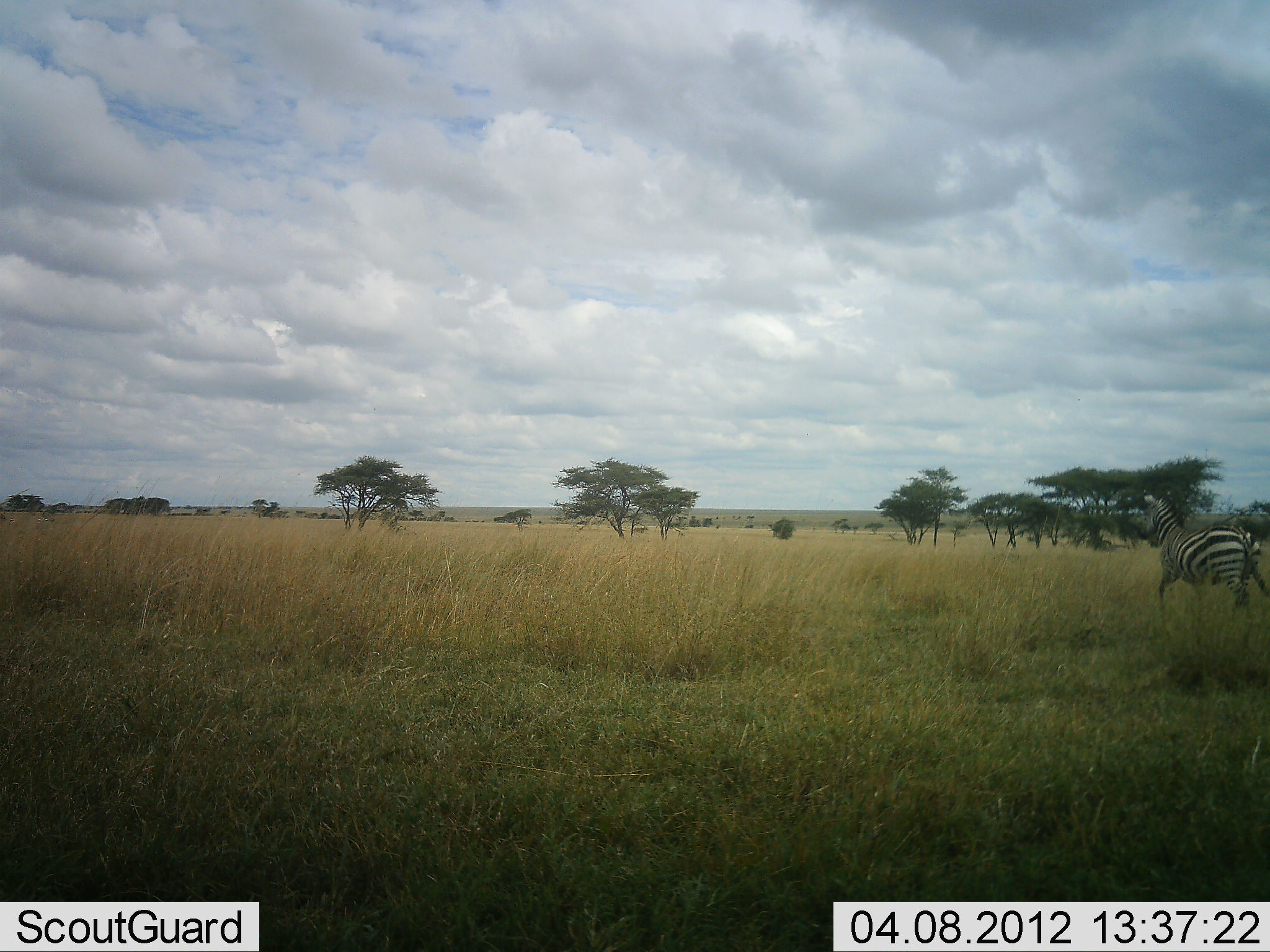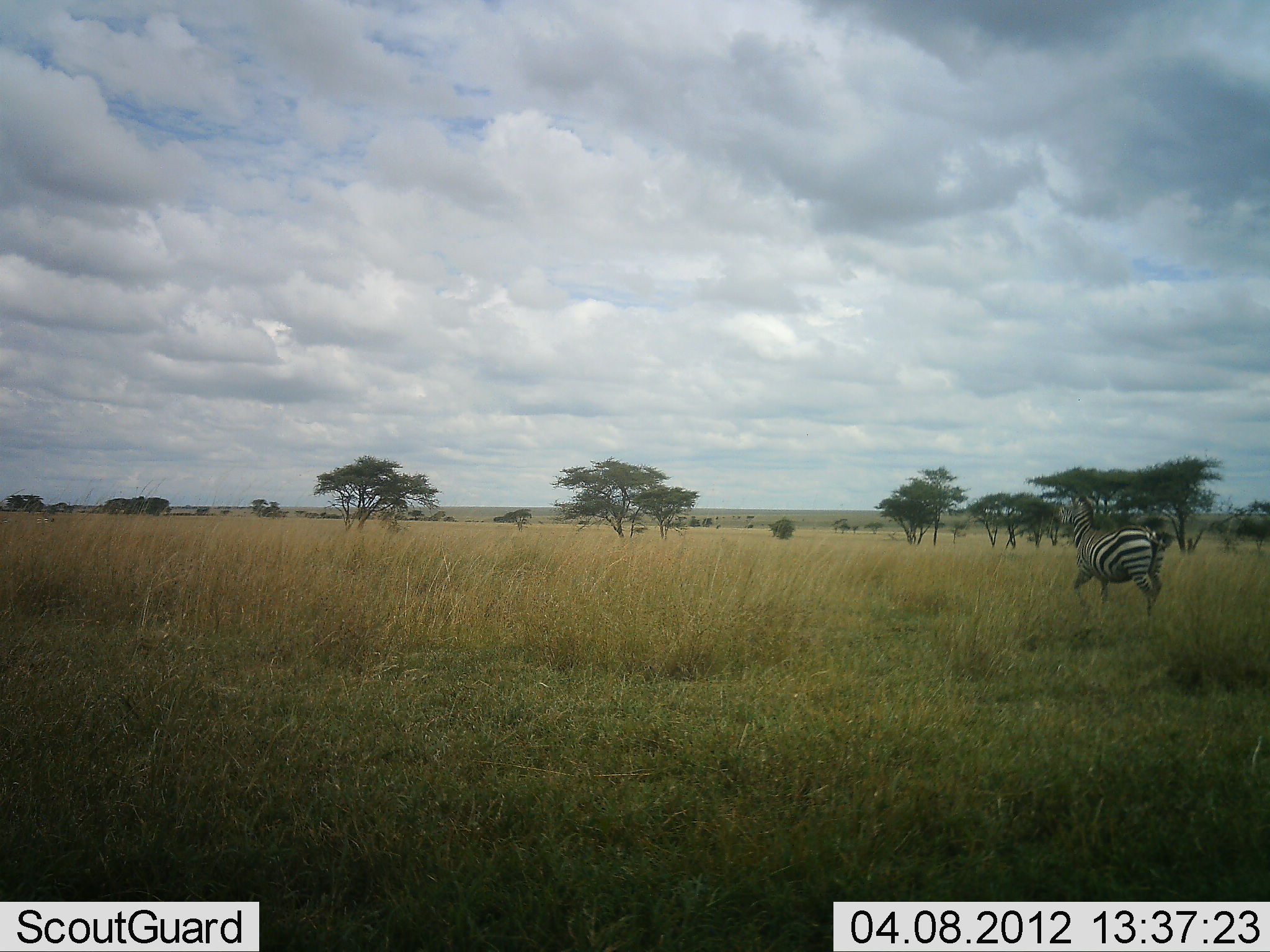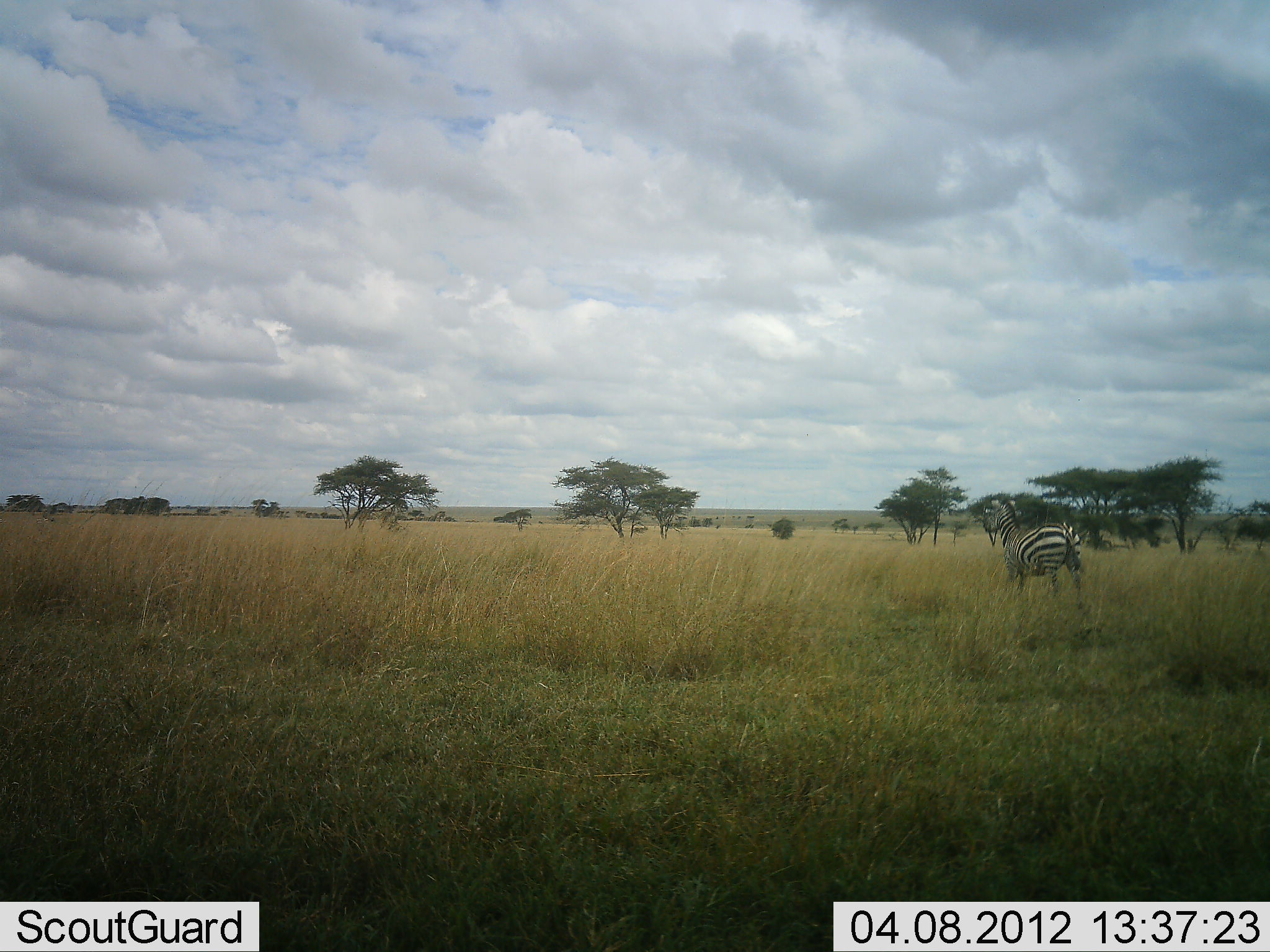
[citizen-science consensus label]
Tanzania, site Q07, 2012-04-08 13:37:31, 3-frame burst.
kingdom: Animalia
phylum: Chordata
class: Mammalia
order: Perissodactyla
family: Equidae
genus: Equus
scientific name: Equus quagga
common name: plains zebra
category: zebra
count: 1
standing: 0%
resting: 0%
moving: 100%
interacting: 0%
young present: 0%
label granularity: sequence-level